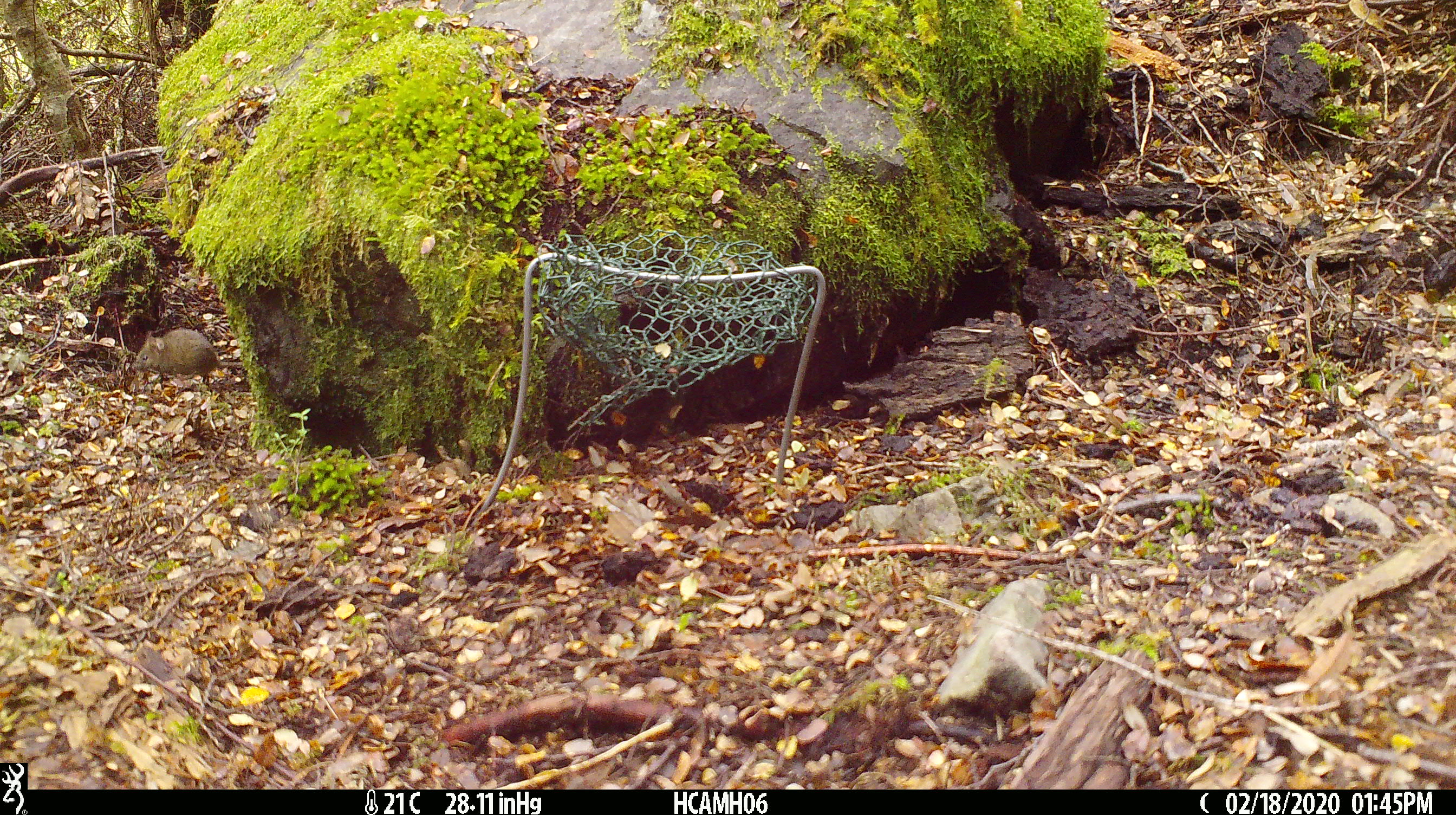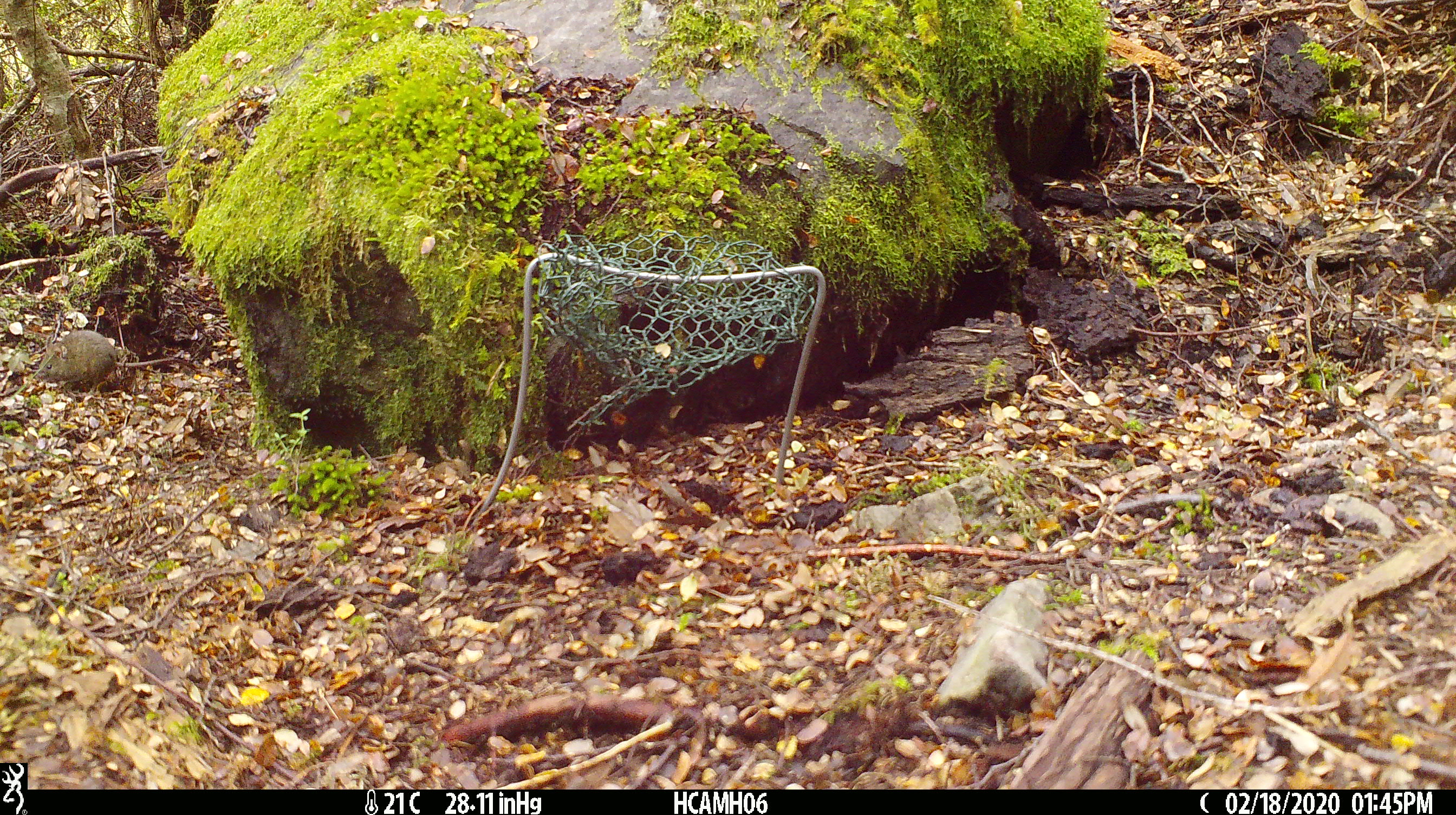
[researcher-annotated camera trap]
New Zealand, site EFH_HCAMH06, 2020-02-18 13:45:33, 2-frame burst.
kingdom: Animalia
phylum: Chordata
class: Mammalia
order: Rodentia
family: Muridae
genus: Mus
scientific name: Mus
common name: mouse